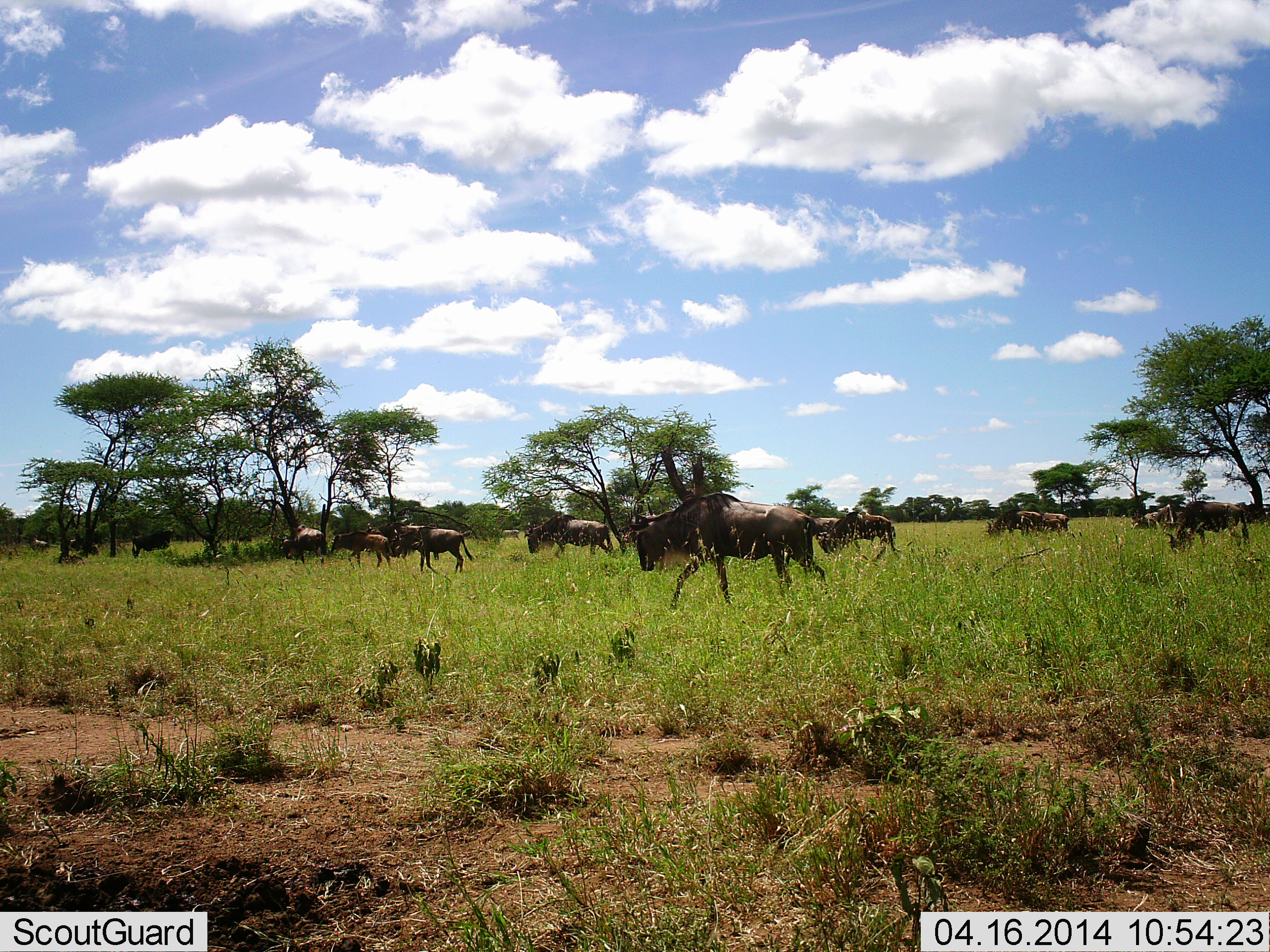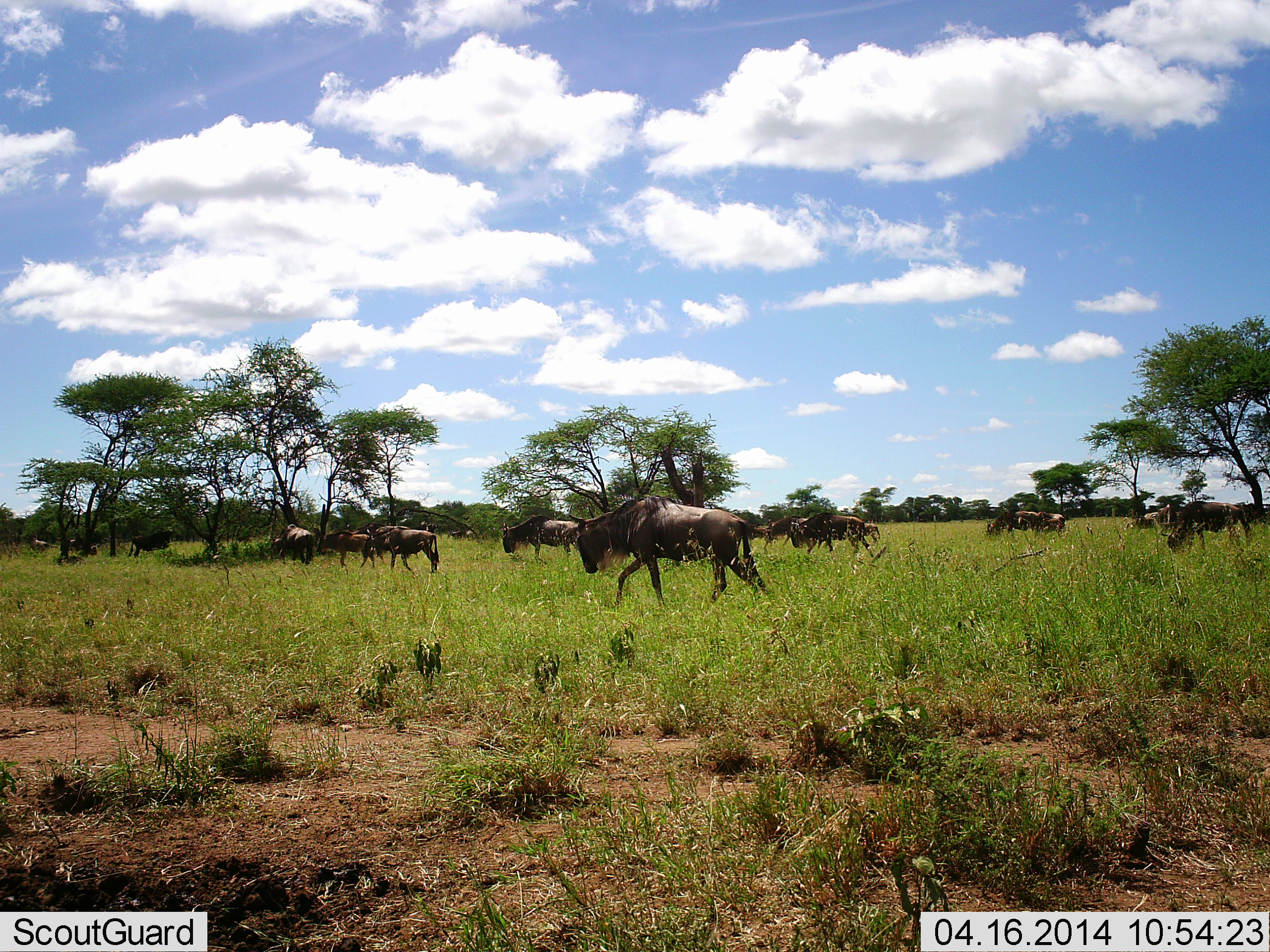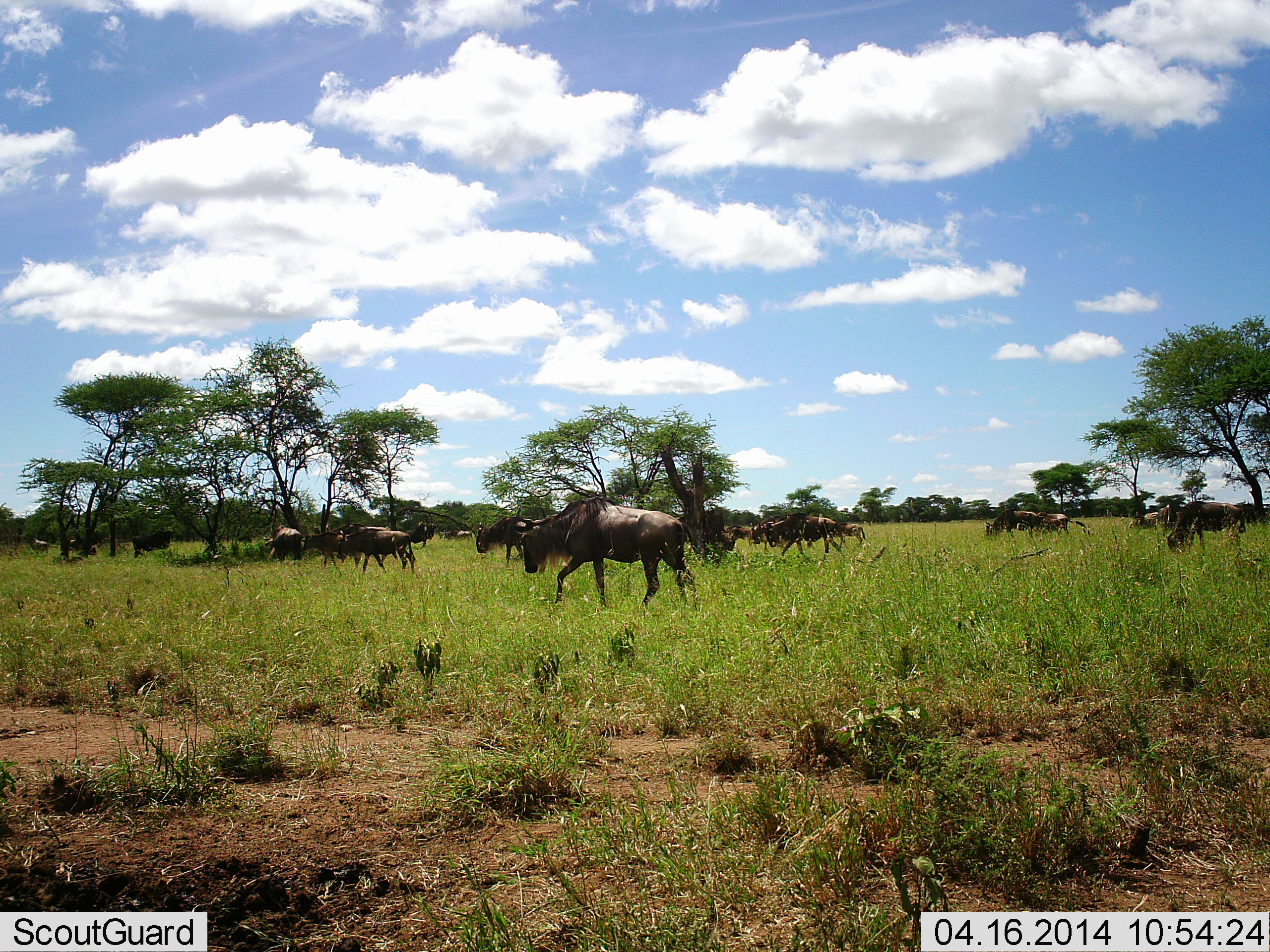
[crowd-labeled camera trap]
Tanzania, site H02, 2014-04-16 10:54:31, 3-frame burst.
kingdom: Animalia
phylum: Chordata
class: Mammalia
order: Artiodactyla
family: Bovidae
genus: Connochaetes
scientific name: Connochaetes taurinus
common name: blue wildebeest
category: wildebeest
Wildebeest (blue wildebeest) (Connochaetes taurinus), count 11-50. Behavior (volunteer vote fractions): standing 10%, resting 0%, moving 100%, interacting 0%. Young present (vote fraction): 0%. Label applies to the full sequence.